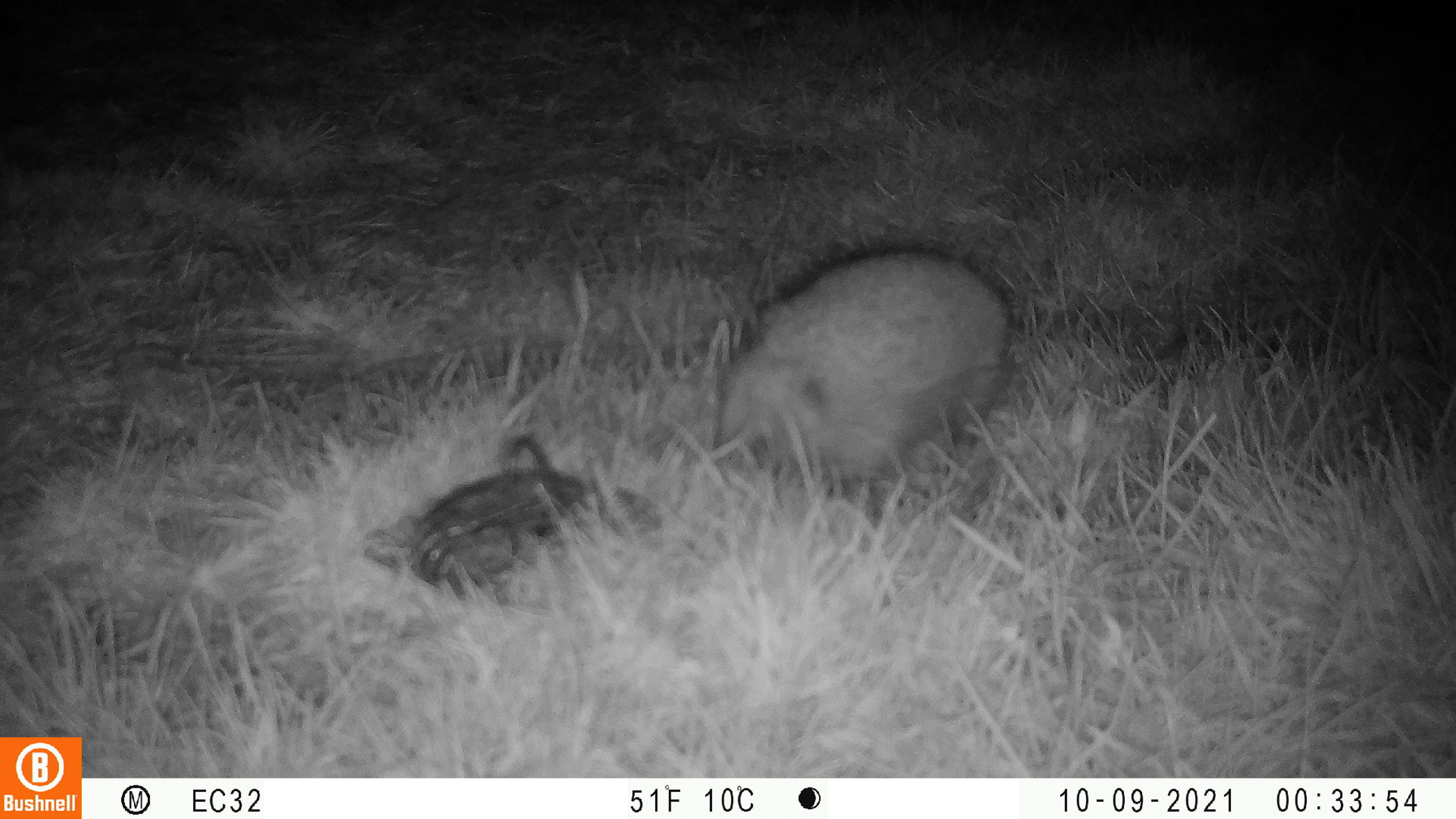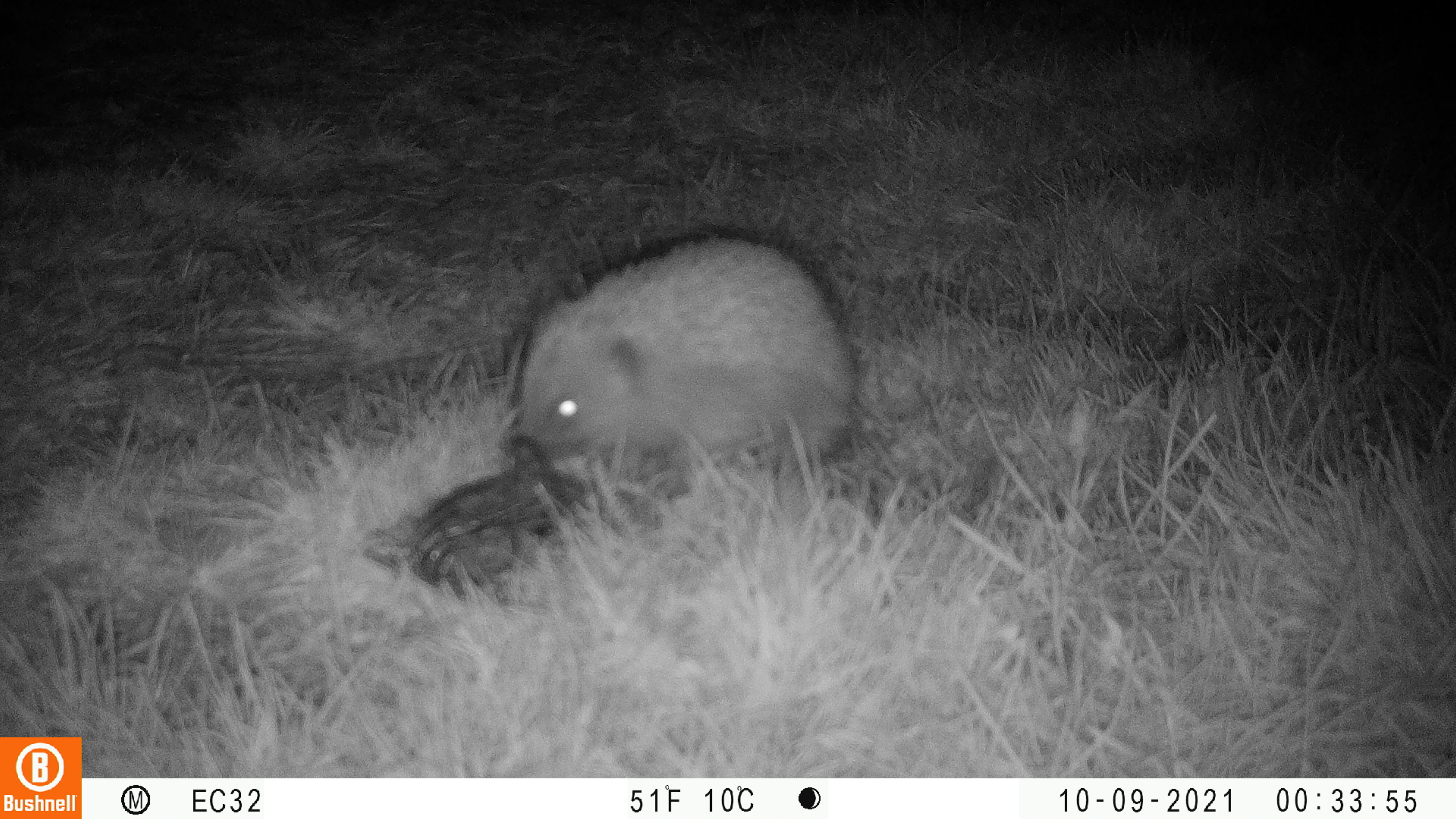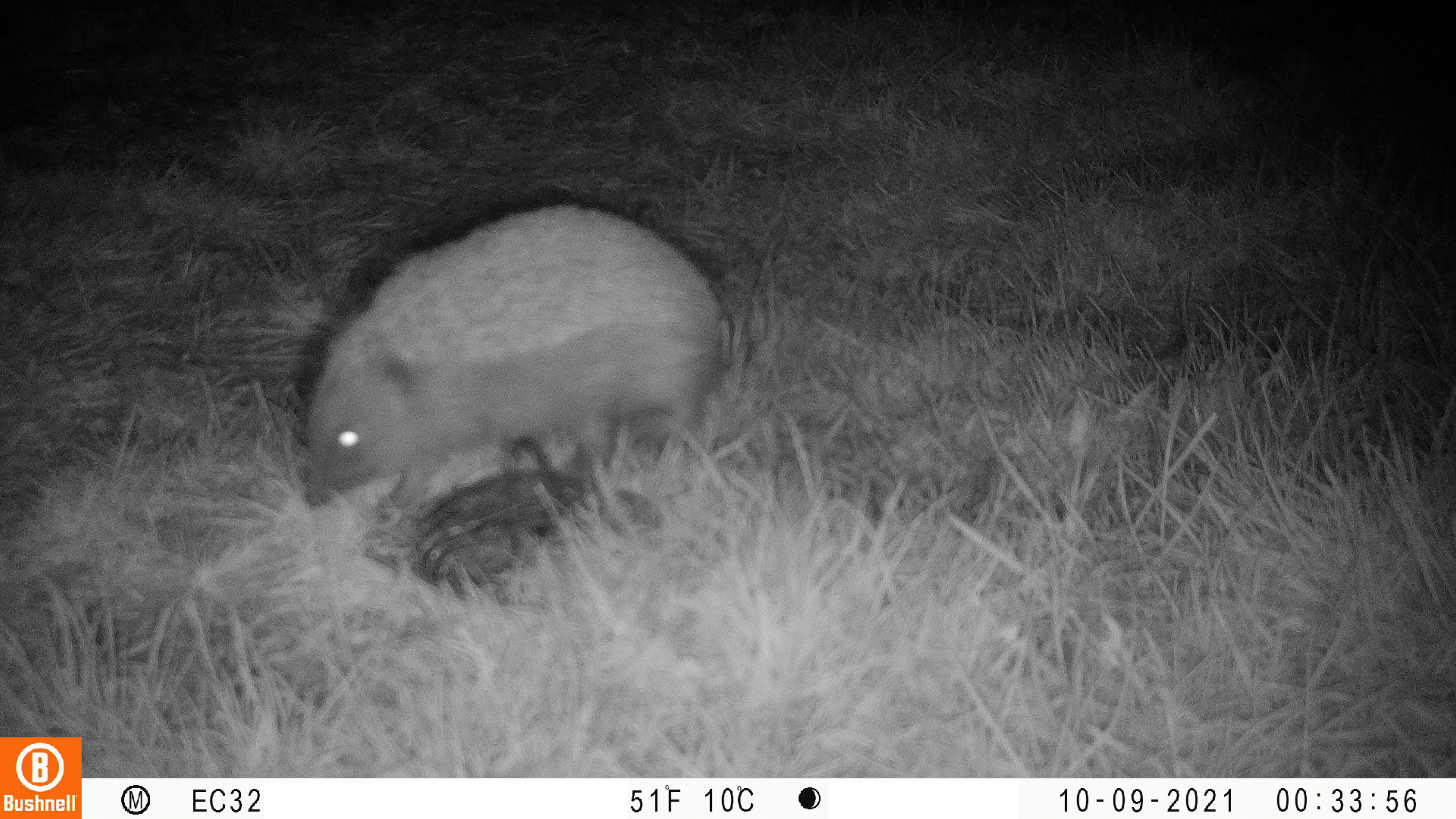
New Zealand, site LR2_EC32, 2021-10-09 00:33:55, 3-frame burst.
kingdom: Animalia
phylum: Chordata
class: Mammalia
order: Eulipotyphla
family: Erinaceidae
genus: Erinaceus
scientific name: Erinaceus europaeus europaeus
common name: european hedgehog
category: hedgehog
Hedgehog (european hedgehog) (Erinaceus europaeus europaeus).